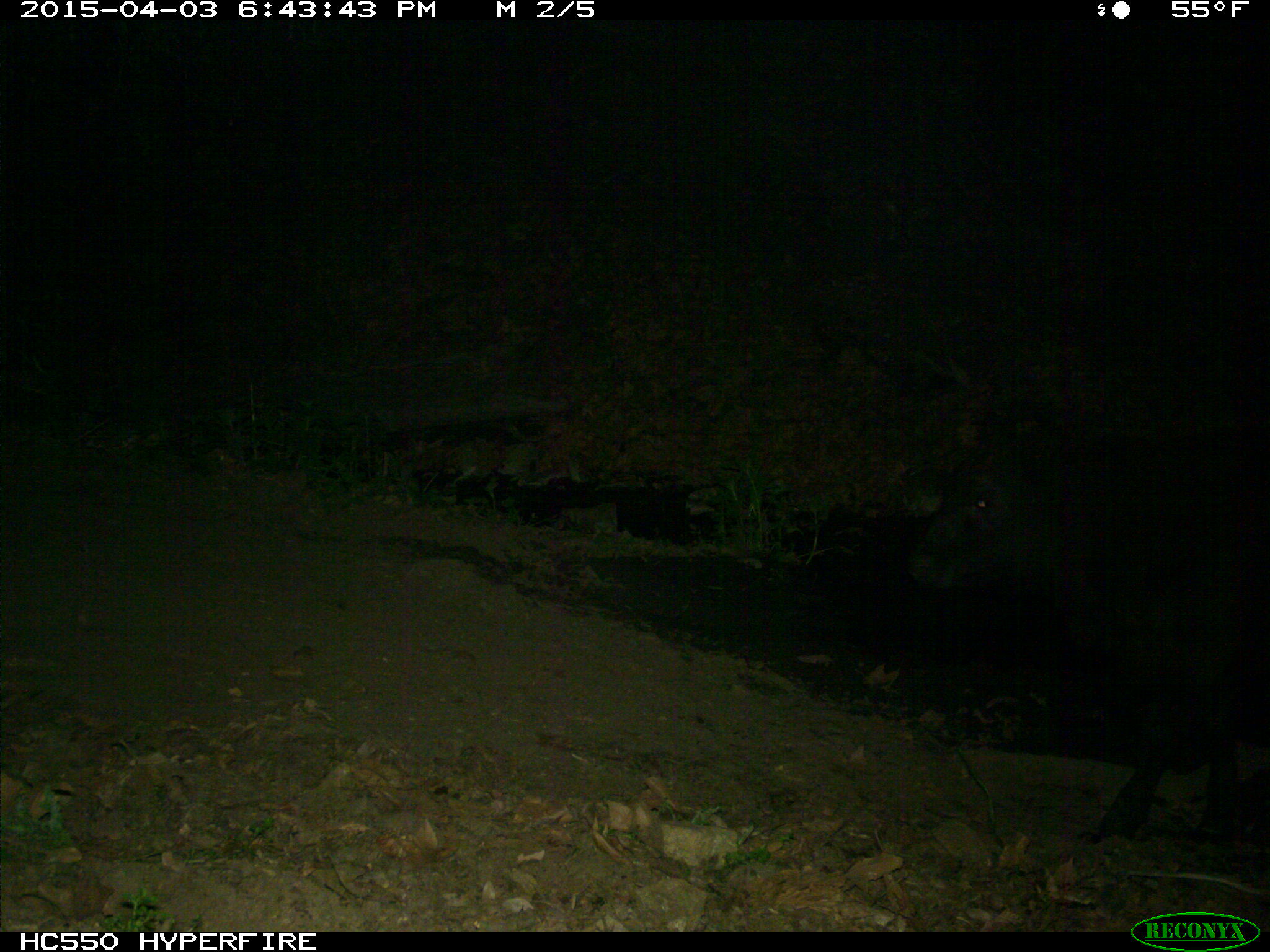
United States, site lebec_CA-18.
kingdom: Animalia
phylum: Chordata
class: Mammalia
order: Artiodactyla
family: Bovidae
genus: Bos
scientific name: Bos taurus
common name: domestic cow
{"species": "Bos taurus (domestic cow)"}